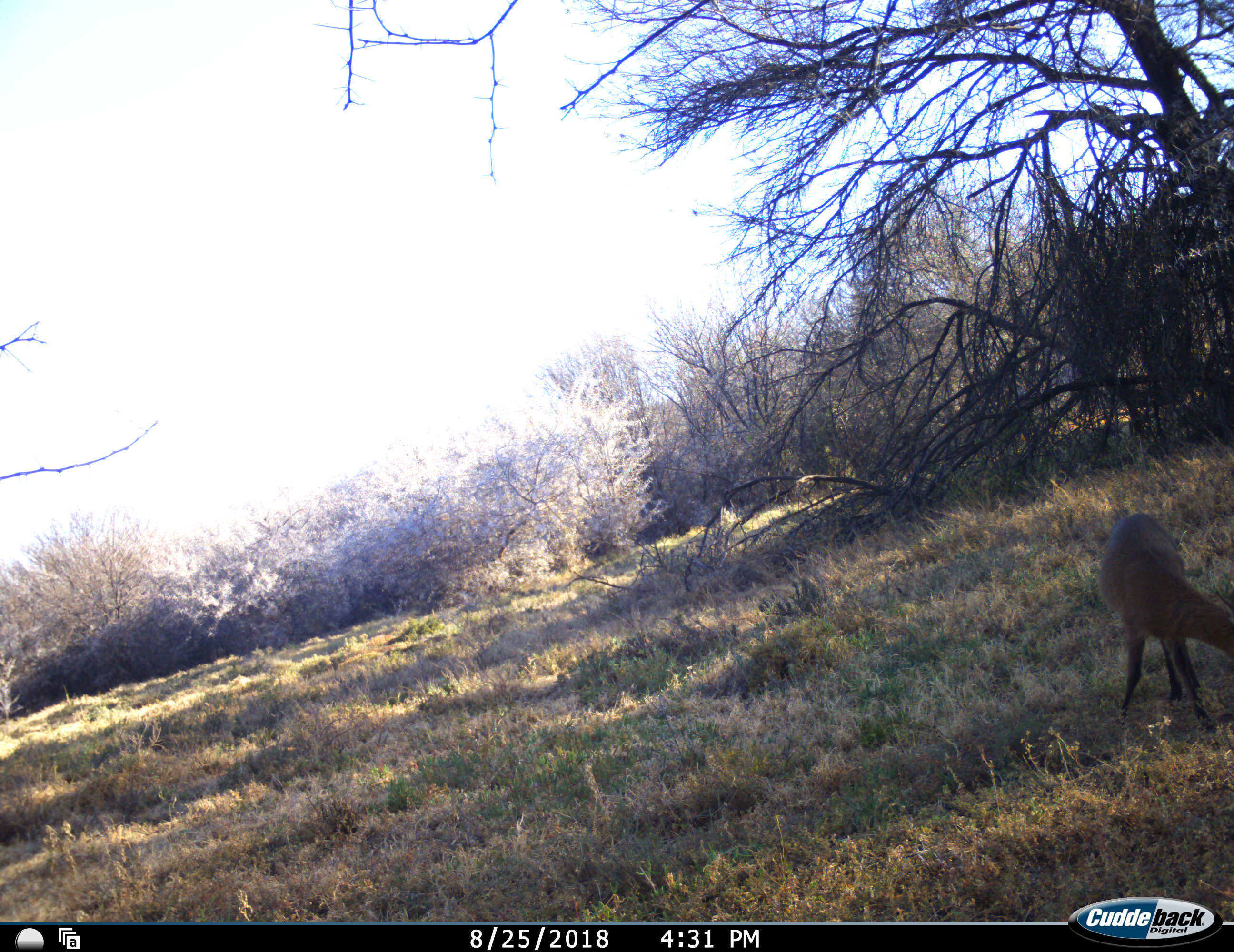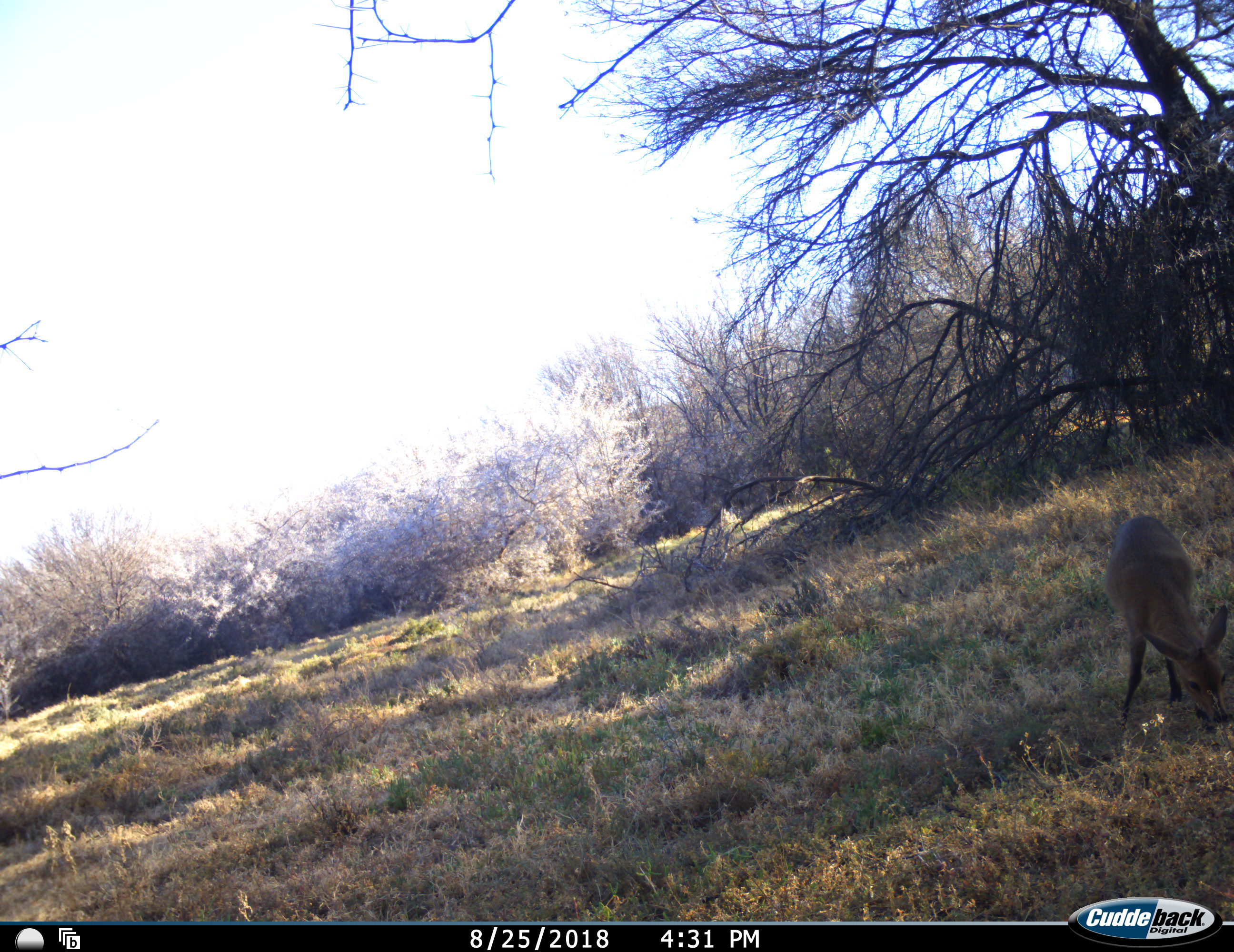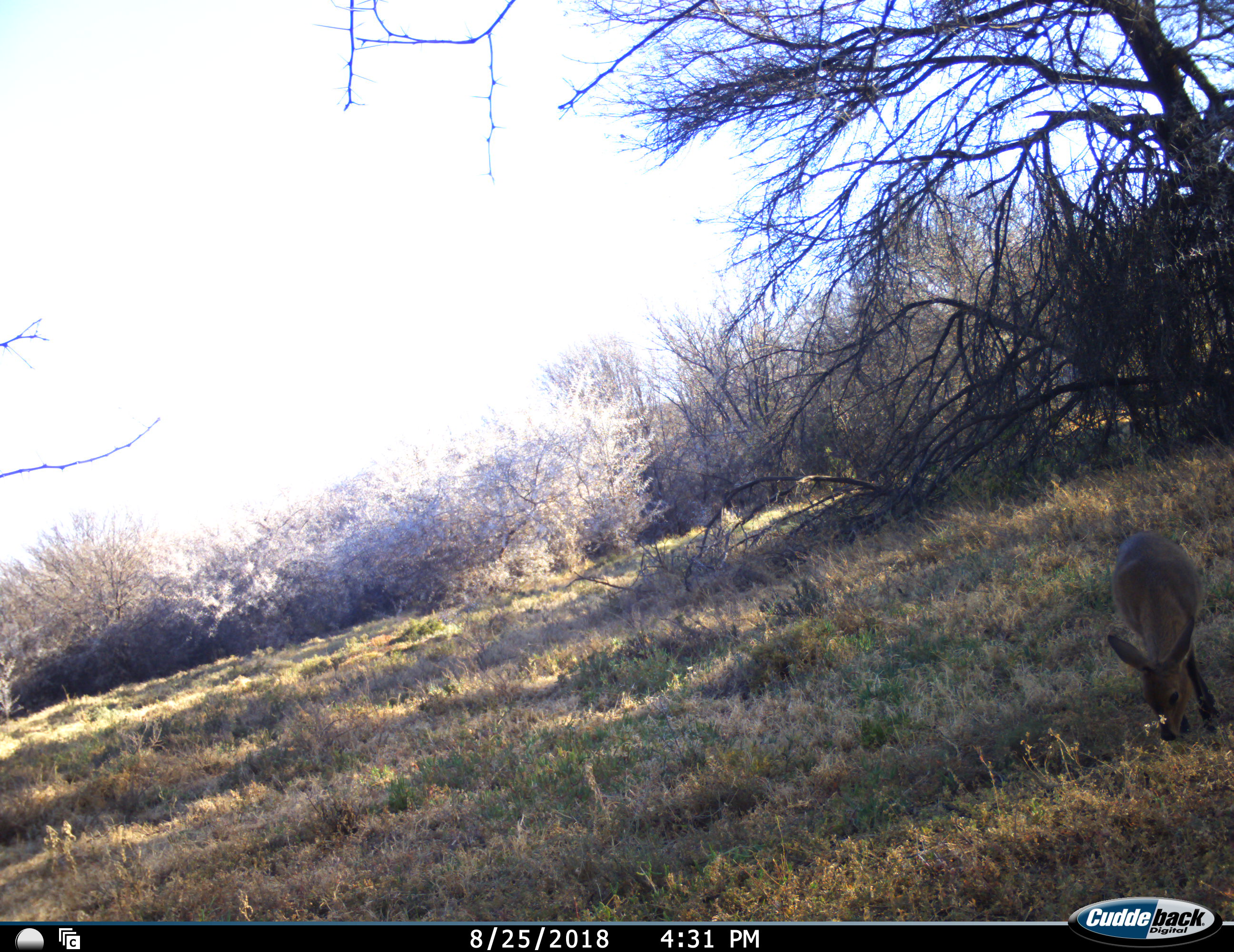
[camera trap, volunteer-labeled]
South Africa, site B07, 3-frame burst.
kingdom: Animalia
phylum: Chordata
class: Mammalia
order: Artiodactyla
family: Bovidae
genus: Sylvicapra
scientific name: Sylvicapra grimmia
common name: common grey duiker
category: duikercommongrey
Duikercommongrey (common grey duiker) (Sylvicapra grimmia), count 1. Behavior (volunteer vote fractions): standing 0%, resting 0%, moving 20%, interacting 0%. Young present (vote fraction): 0%. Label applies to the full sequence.